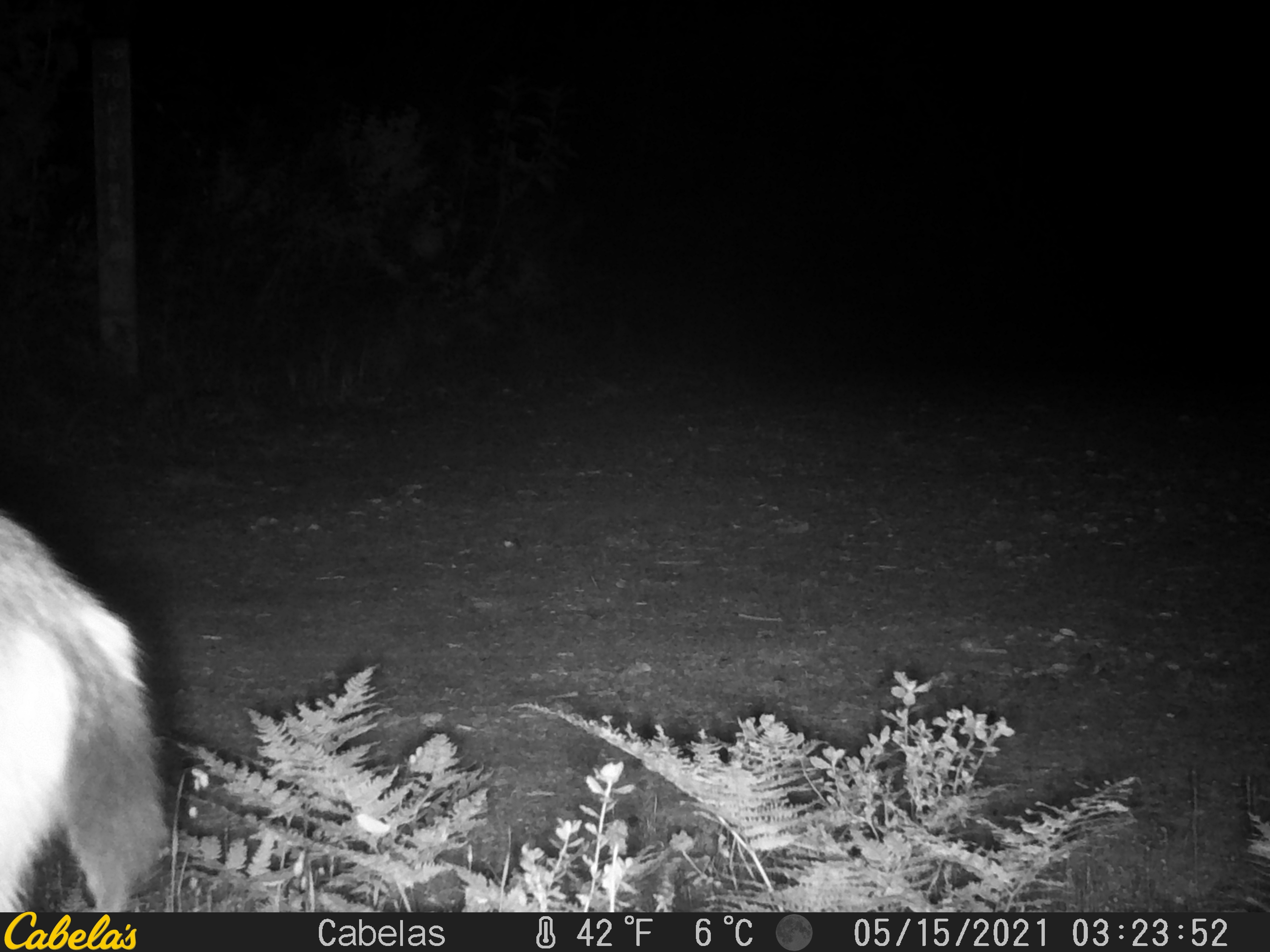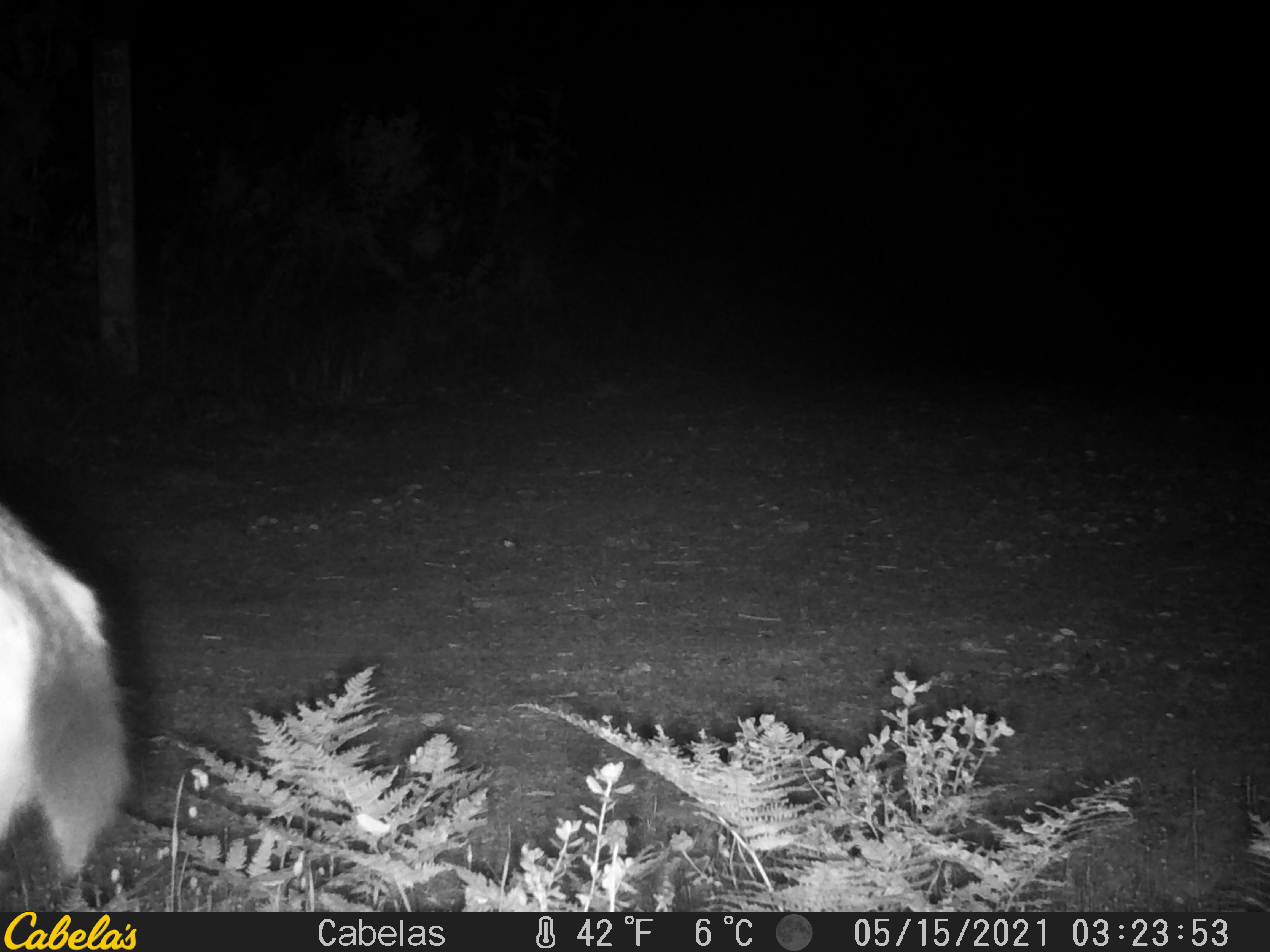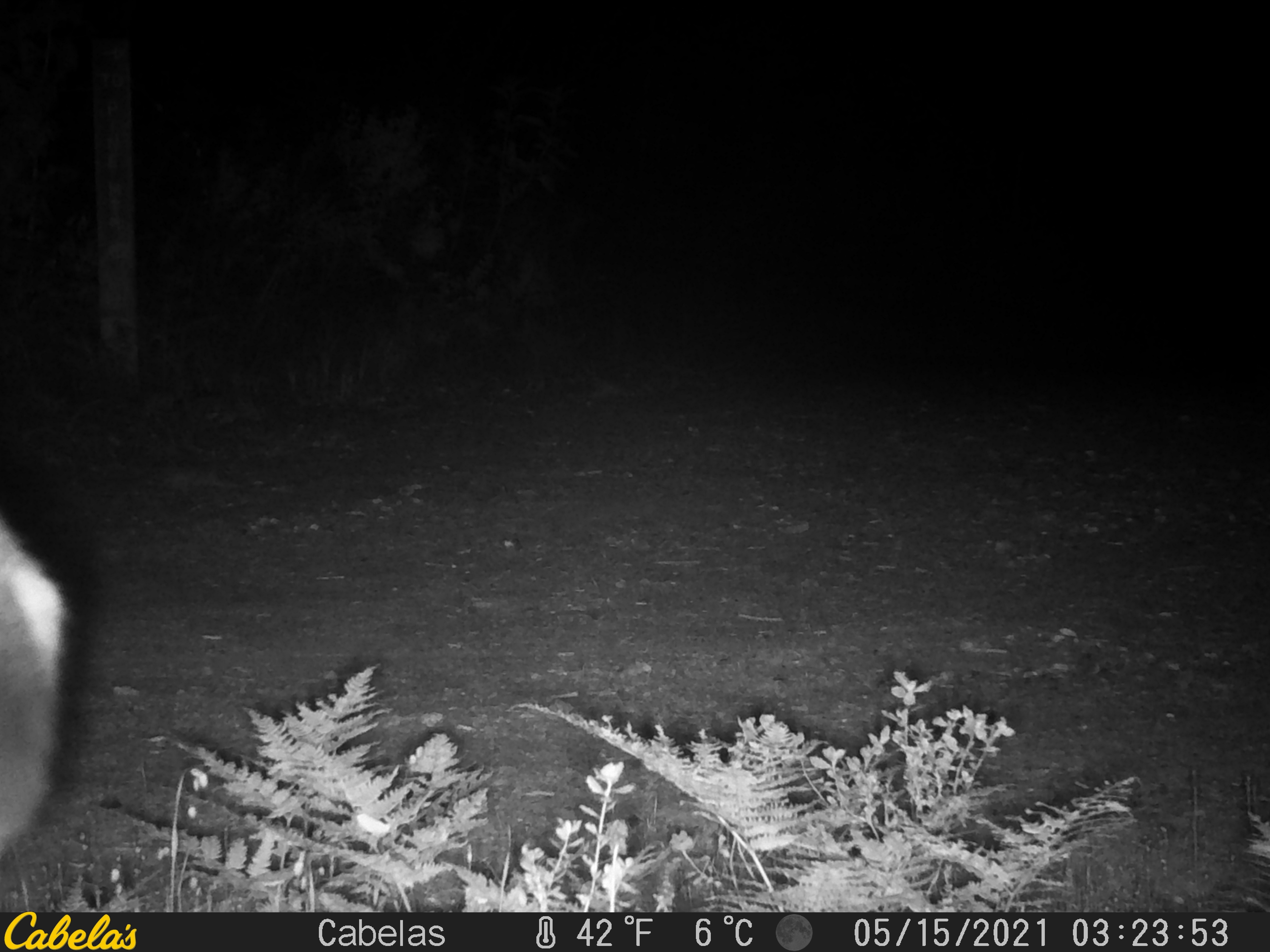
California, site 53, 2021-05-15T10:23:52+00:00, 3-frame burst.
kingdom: Animalia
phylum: Chordata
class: Mammalia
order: Artiodactyla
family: Cervidae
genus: Odocoileus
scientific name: Odocoileus hemionus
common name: mule deer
Mule deer (Odocoileus hemionus).